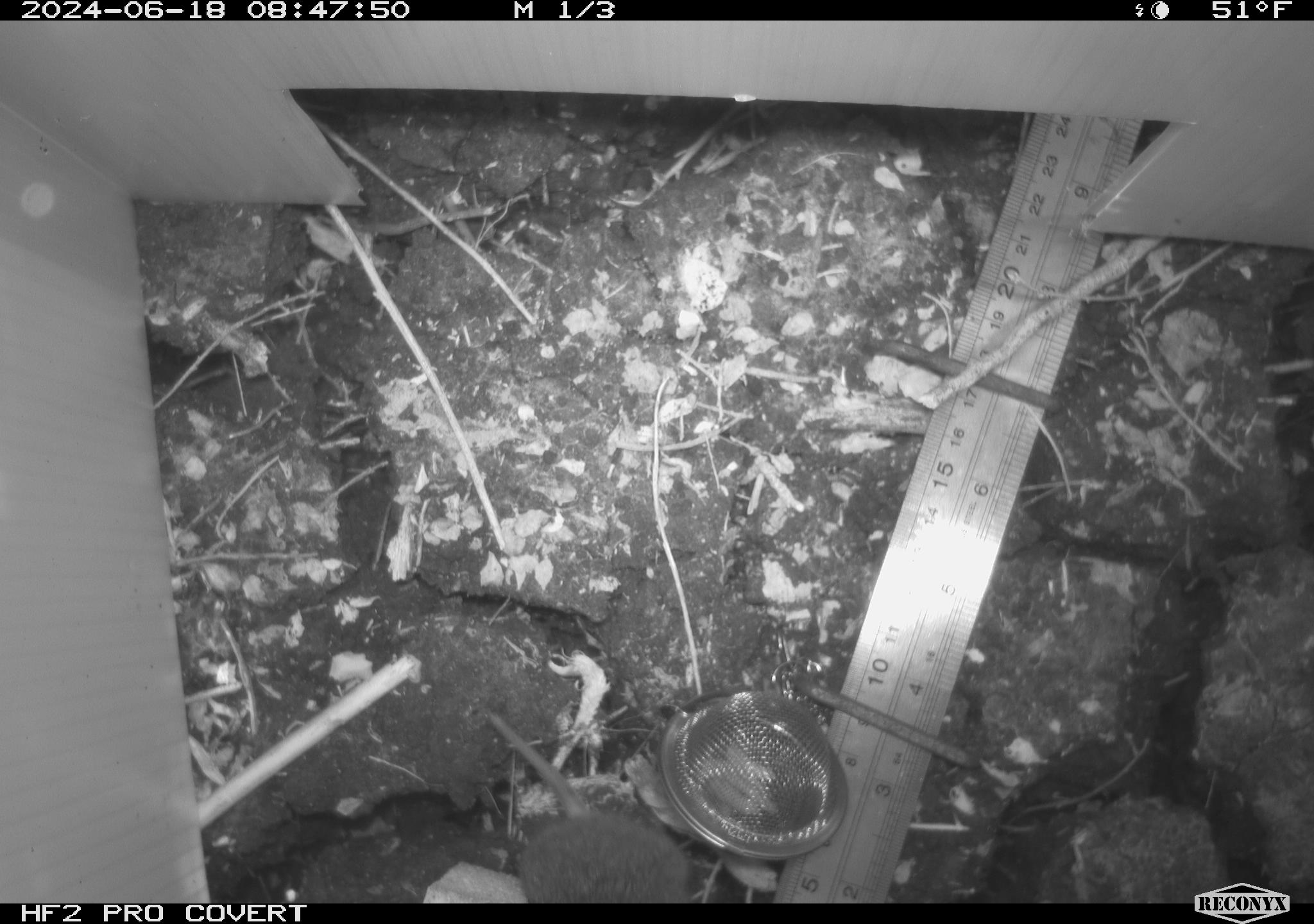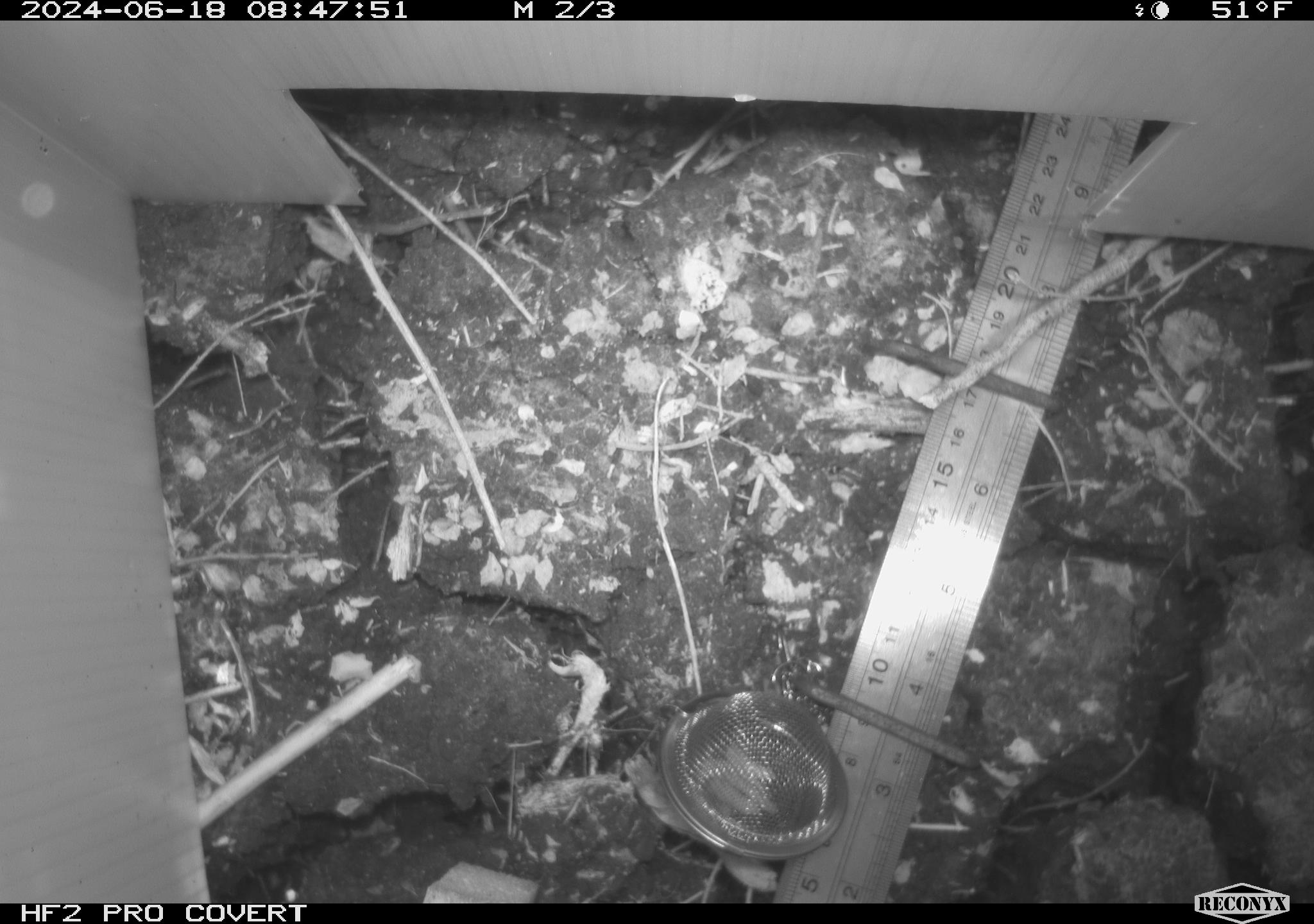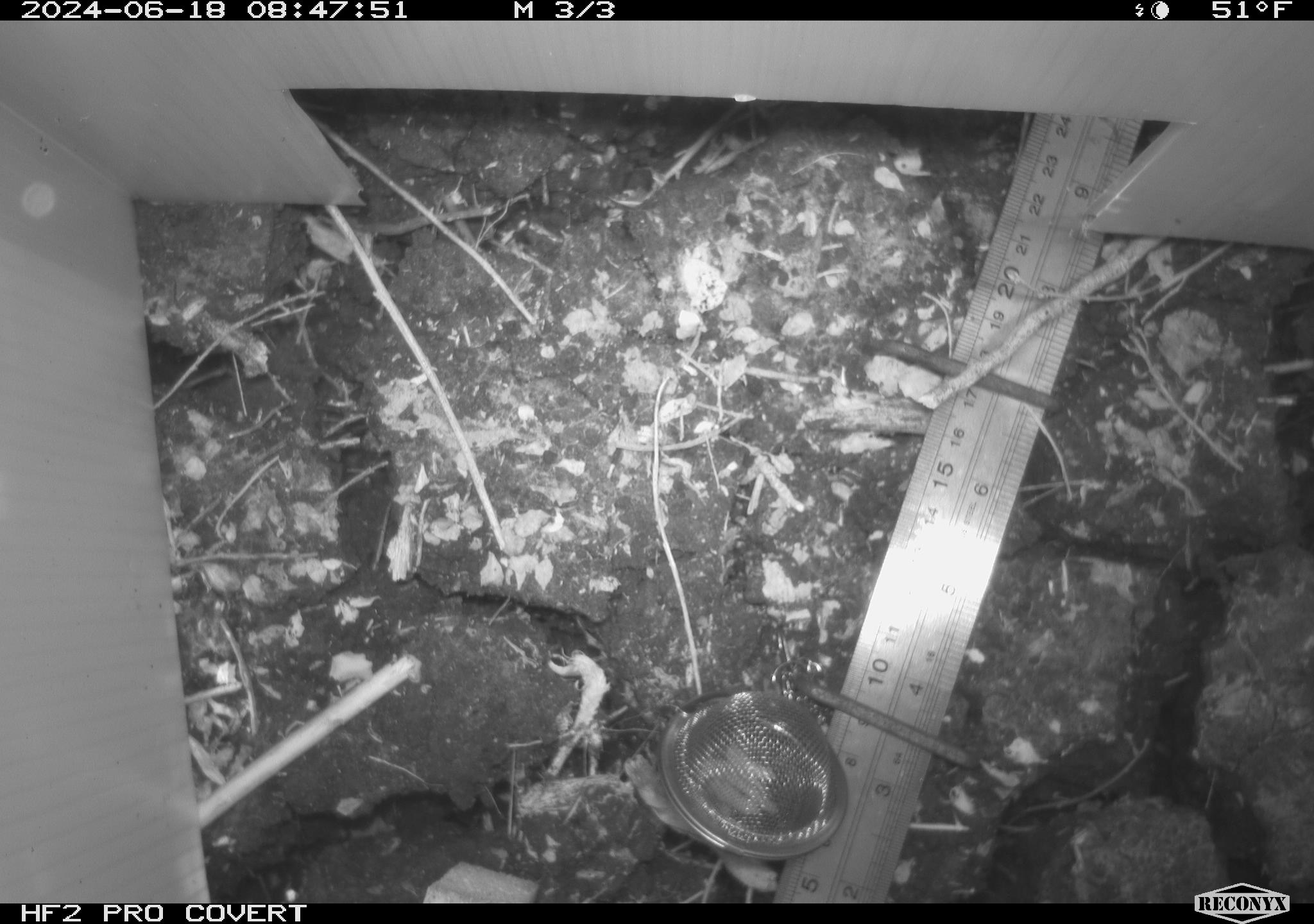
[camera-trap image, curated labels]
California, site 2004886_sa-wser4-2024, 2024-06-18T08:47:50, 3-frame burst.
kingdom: Animalia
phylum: Chordata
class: Mammalia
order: Rodentia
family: Cricetidae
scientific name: Arvicolinae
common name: voles, lemmings, and muskrats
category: arvicolinae subfamily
Arvicolinae subfamily (voles, lemmings, and muskrats) (Arvicolinae).